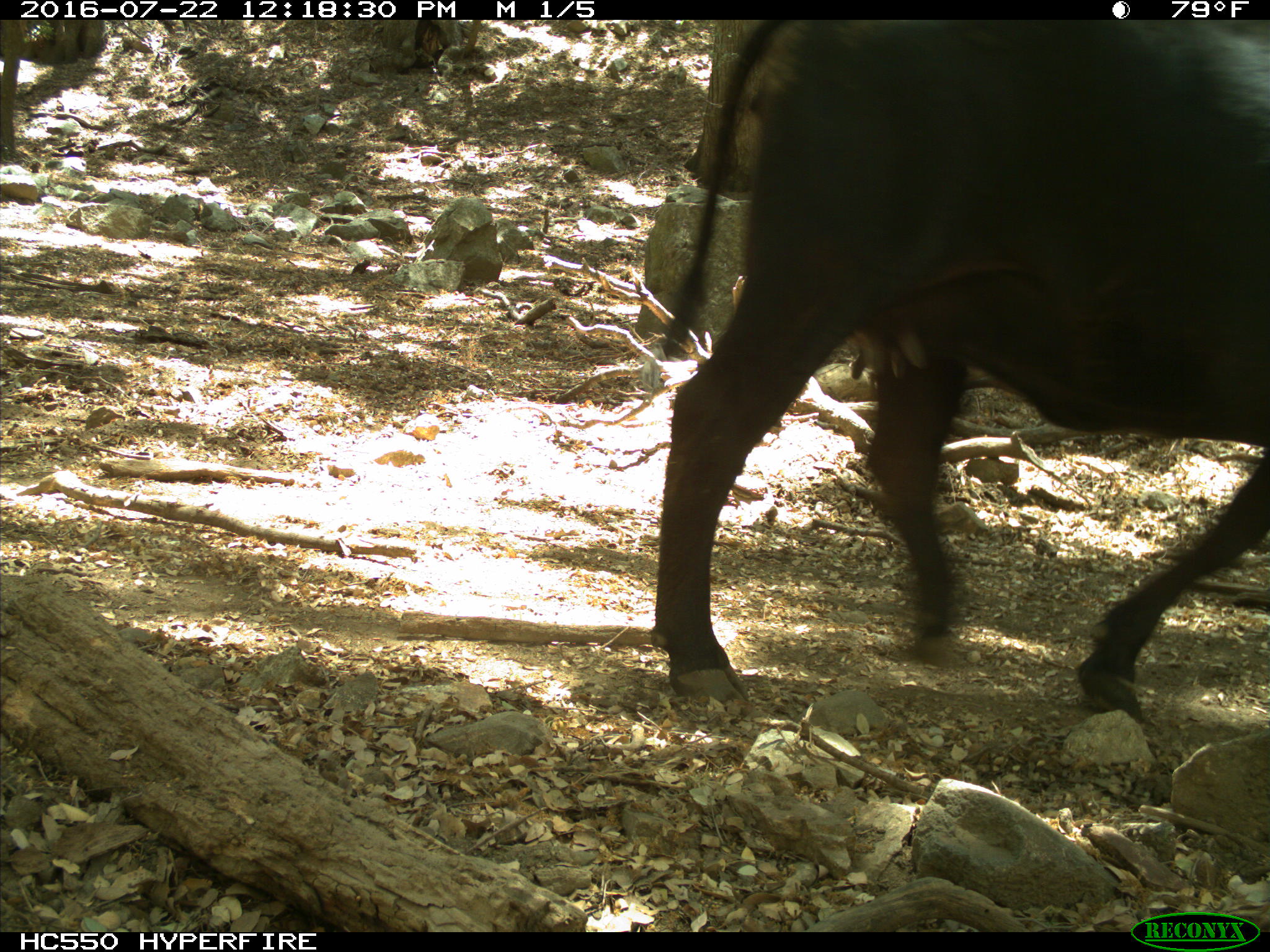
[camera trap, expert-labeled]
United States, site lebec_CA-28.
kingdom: Animalia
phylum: Chordata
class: Mammalia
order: Artiodactyla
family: Bovidae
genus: Bos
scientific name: Bos taurus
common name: domestic cow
Bos taurus (domestic cow).